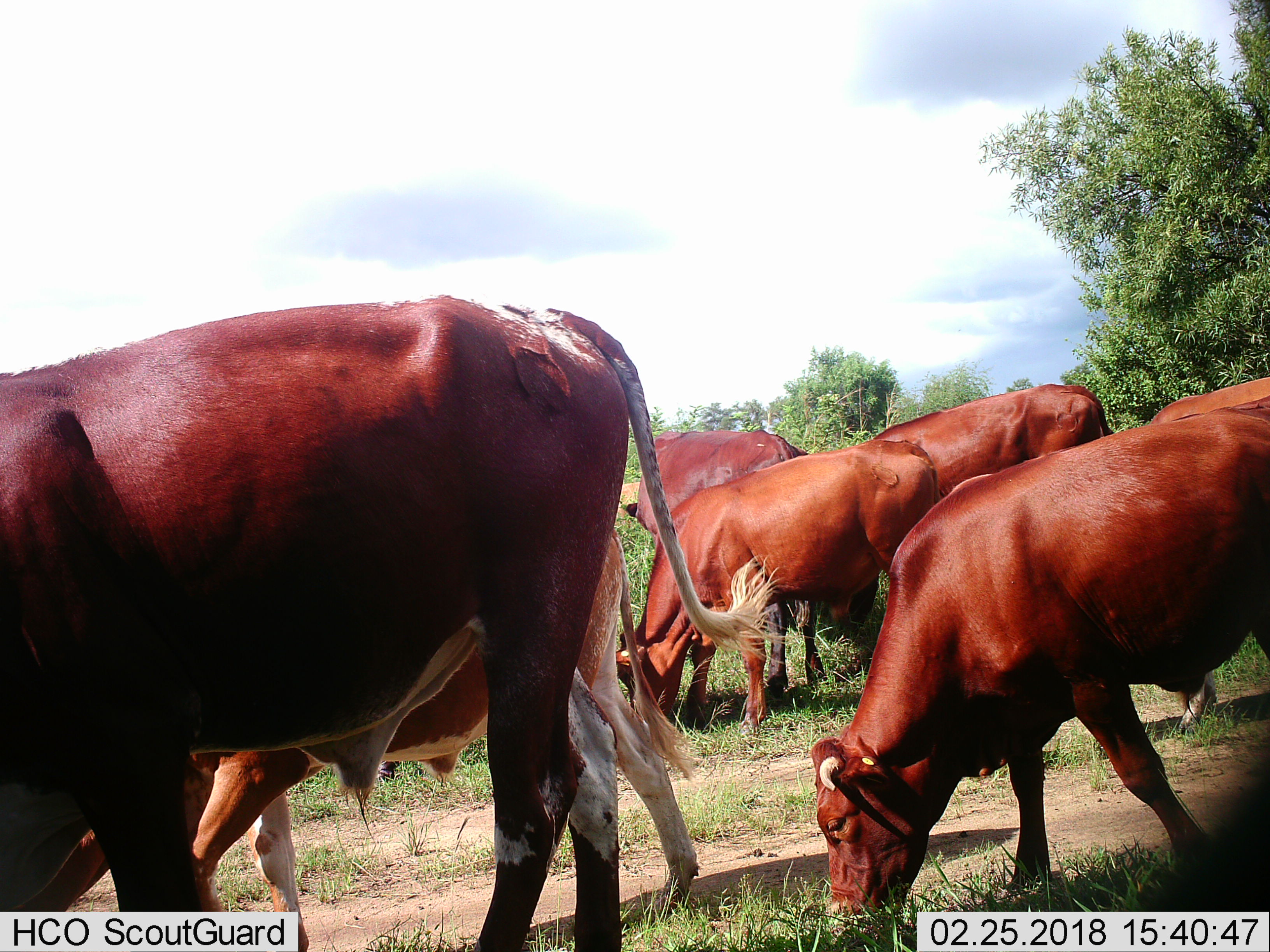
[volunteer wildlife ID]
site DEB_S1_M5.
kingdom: Animalia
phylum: Chordata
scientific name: Vertebrata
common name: domestic animal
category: domesticanimal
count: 7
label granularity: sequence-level